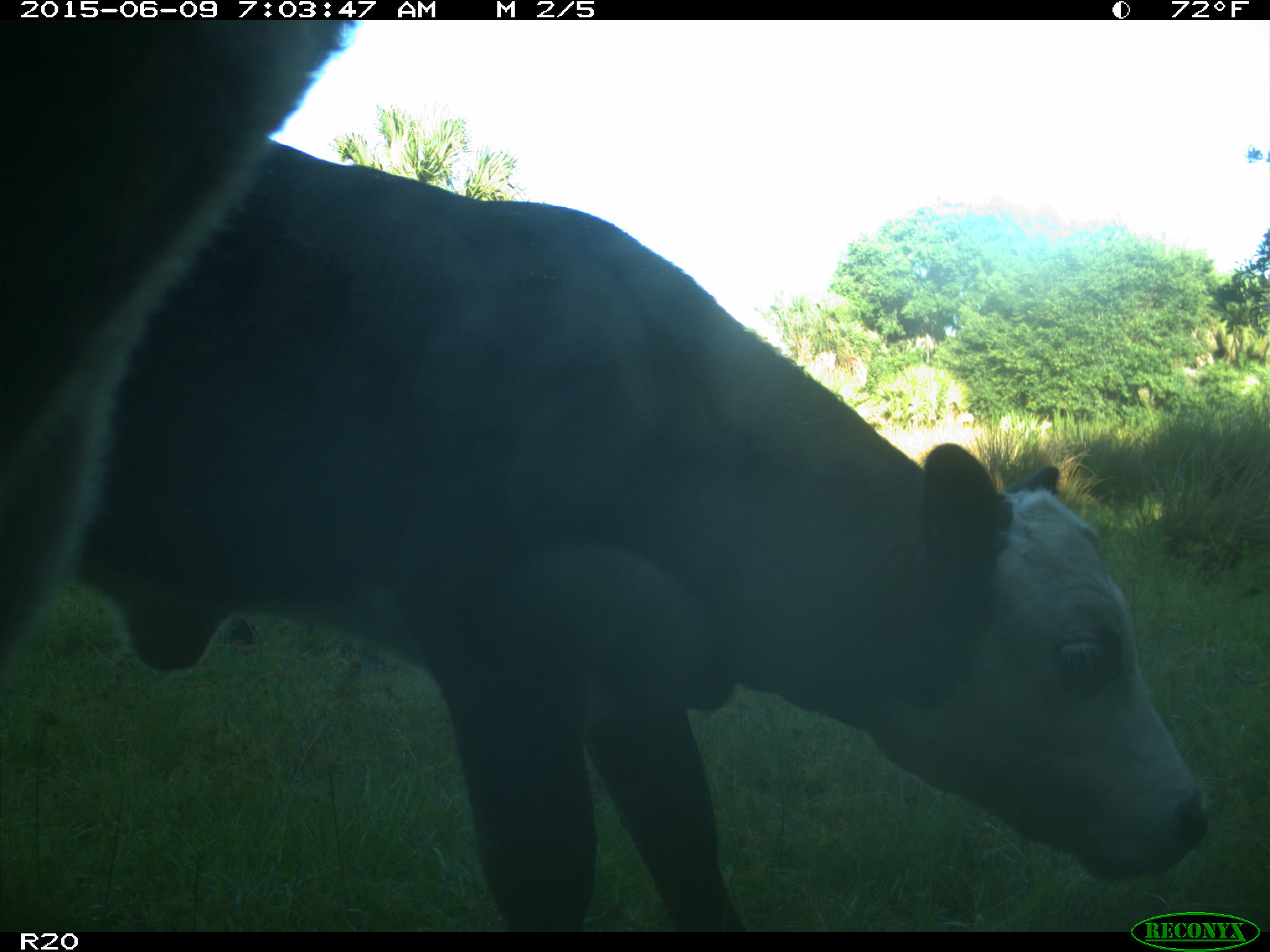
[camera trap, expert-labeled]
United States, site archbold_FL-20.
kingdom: Animalia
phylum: Chordata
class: Mammalia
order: Artiodactyla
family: Bovidae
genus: Bos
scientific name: Bos taurus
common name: domestic cow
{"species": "Bos taurus (domestic cow)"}